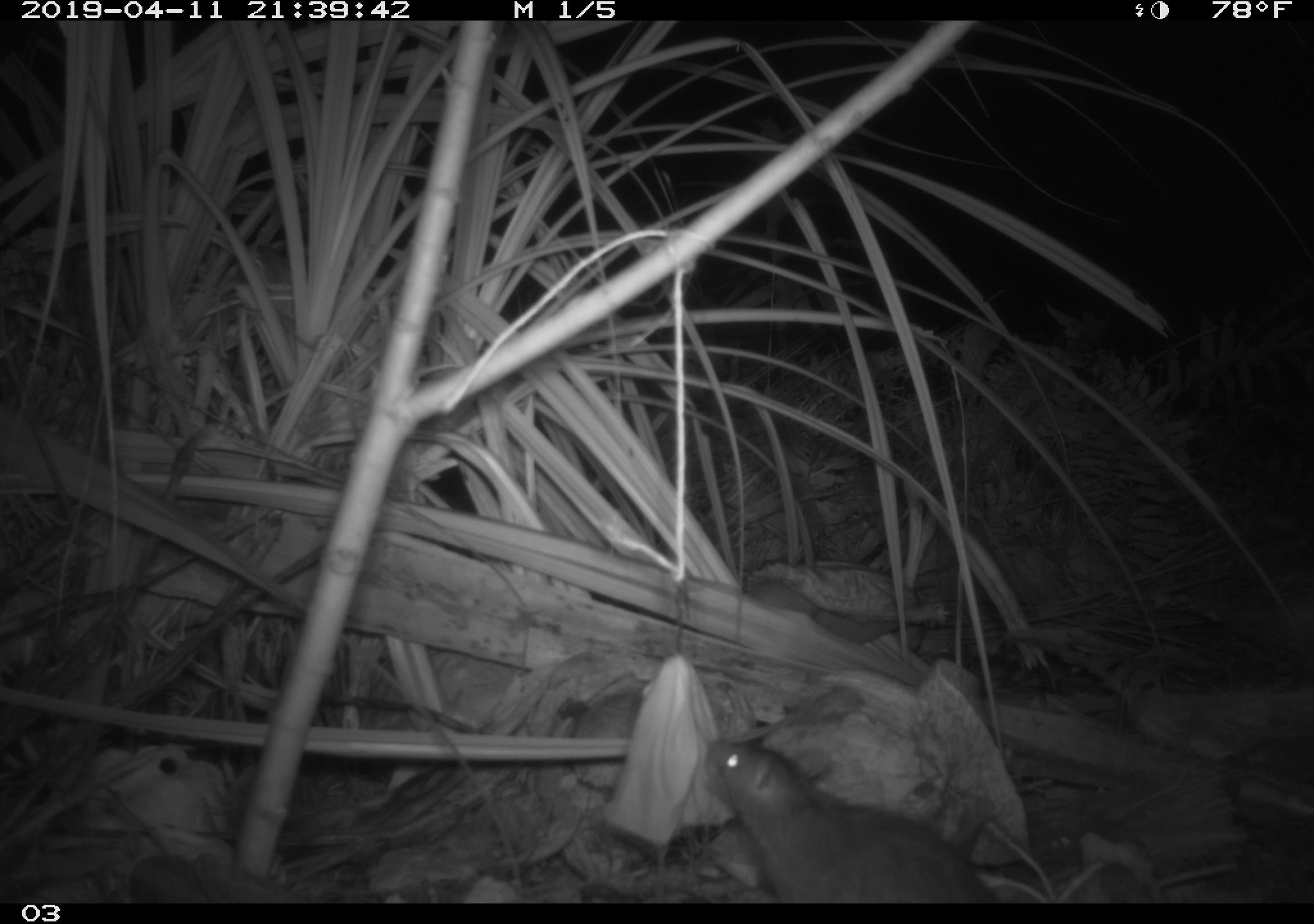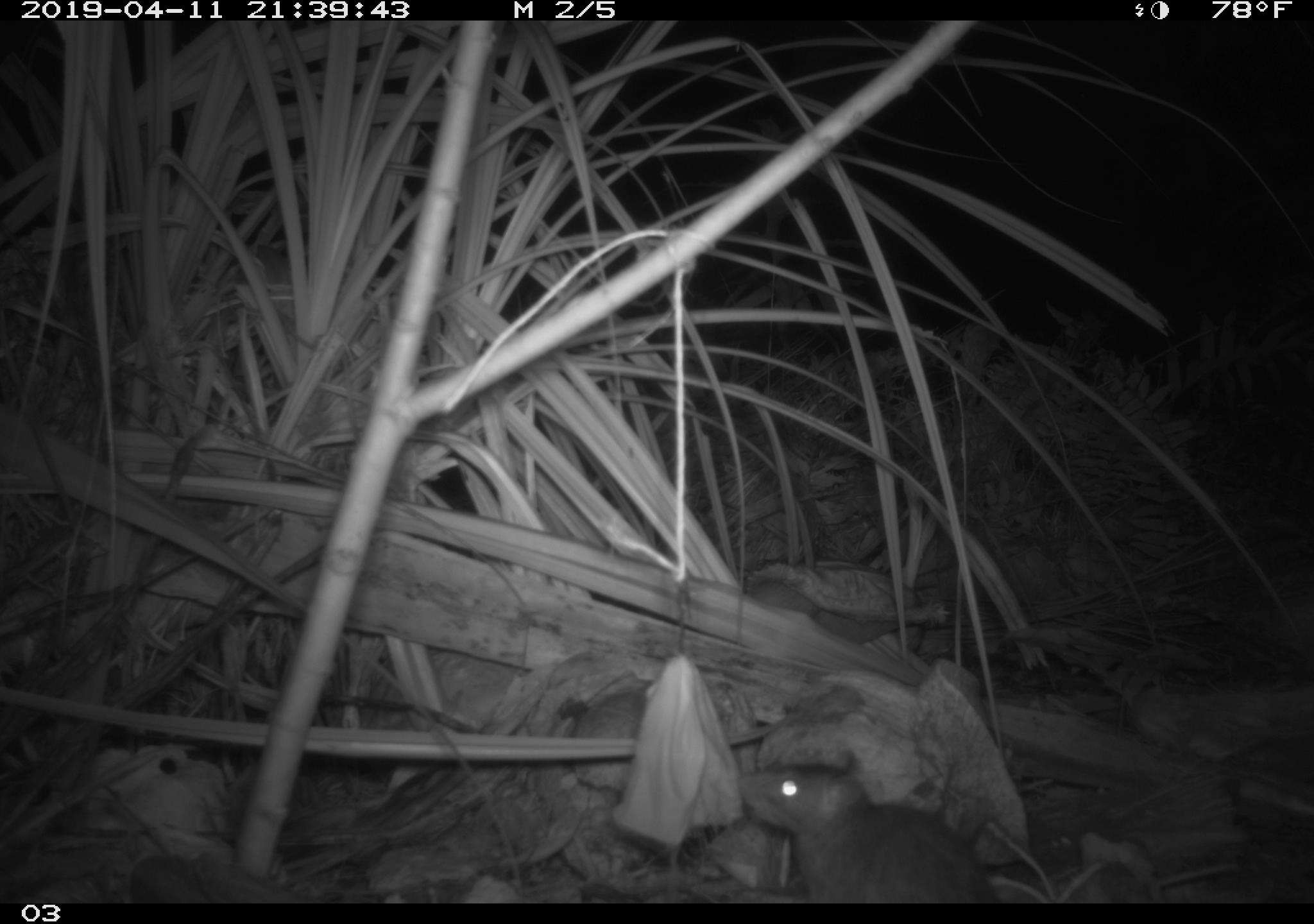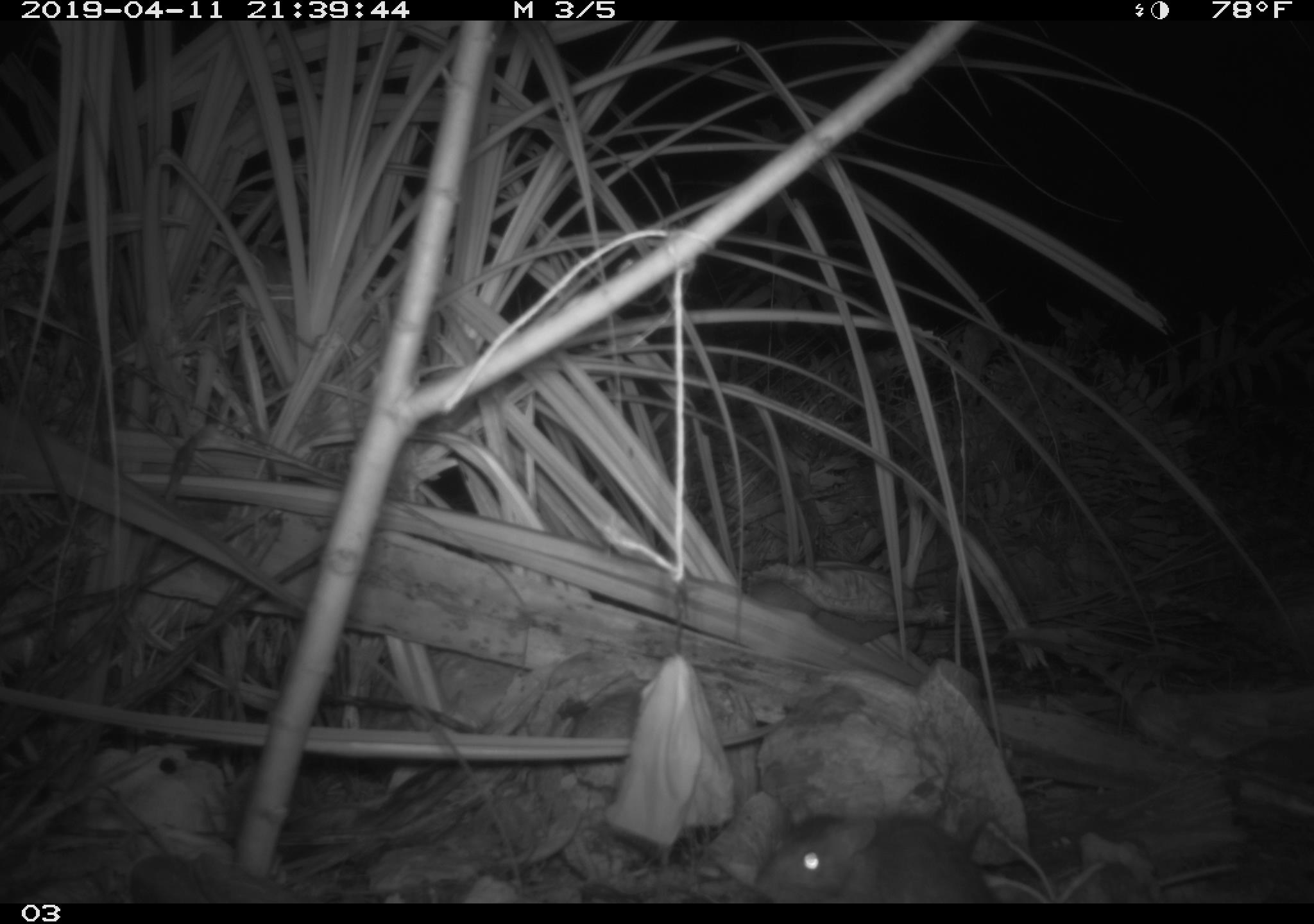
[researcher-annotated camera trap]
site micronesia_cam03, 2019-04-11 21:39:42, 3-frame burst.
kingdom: Animalia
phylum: Chordata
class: Mammalia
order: Rodentia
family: Muridae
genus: Rattus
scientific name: Rattus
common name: rat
Rat (Rattus).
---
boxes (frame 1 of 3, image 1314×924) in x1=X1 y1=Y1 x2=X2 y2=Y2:
rat: x1=691 y1=732 x2=995 y2=902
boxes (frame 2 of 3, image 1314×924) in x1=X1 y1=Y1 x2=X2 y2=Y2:
rat: x1=730 y1=755 x2=998 y2=903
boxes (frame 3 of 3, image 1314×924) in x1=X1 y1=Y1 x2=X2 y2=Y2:
rat: x1=748 y1=807 x2=999 y2=903